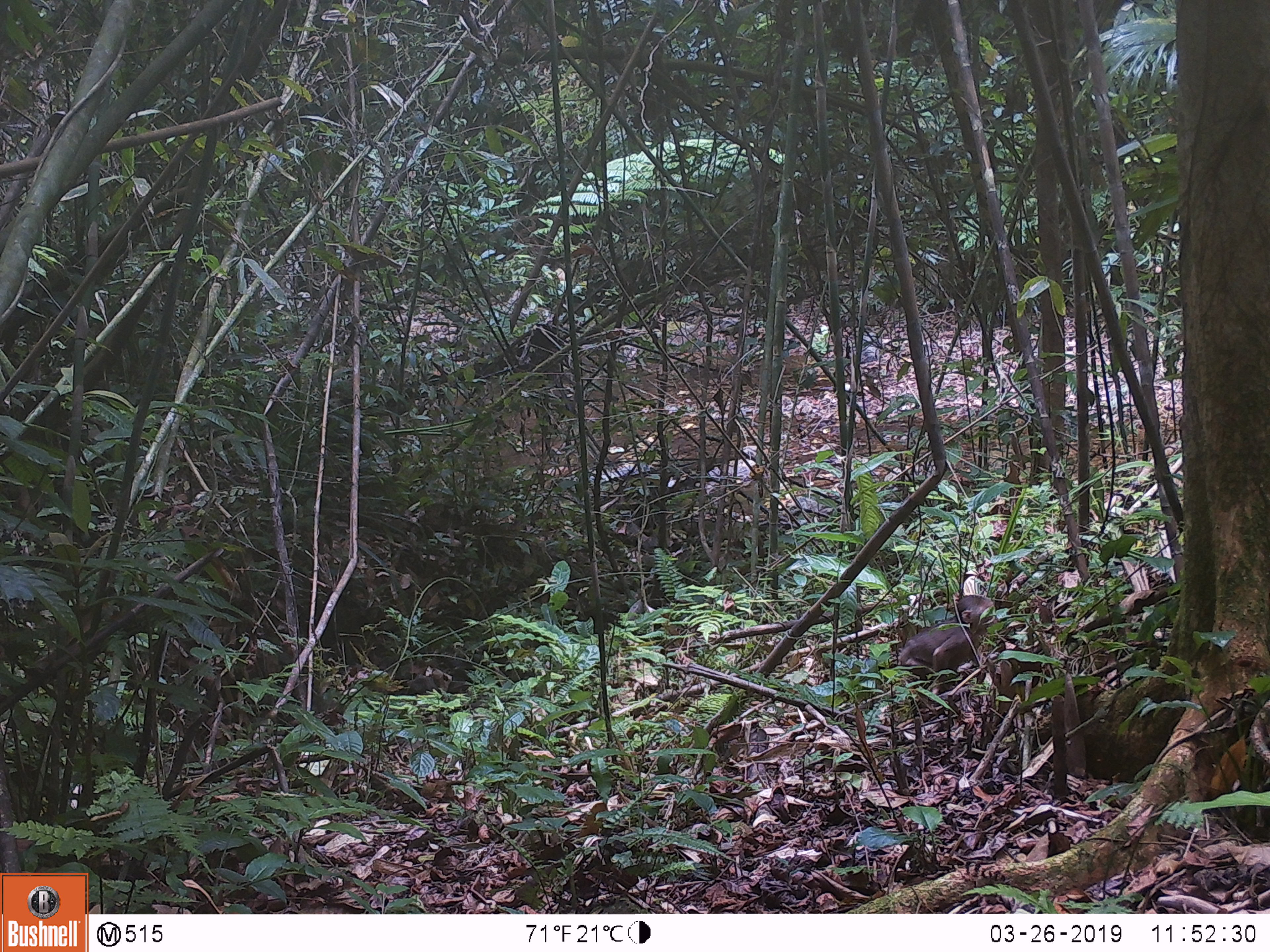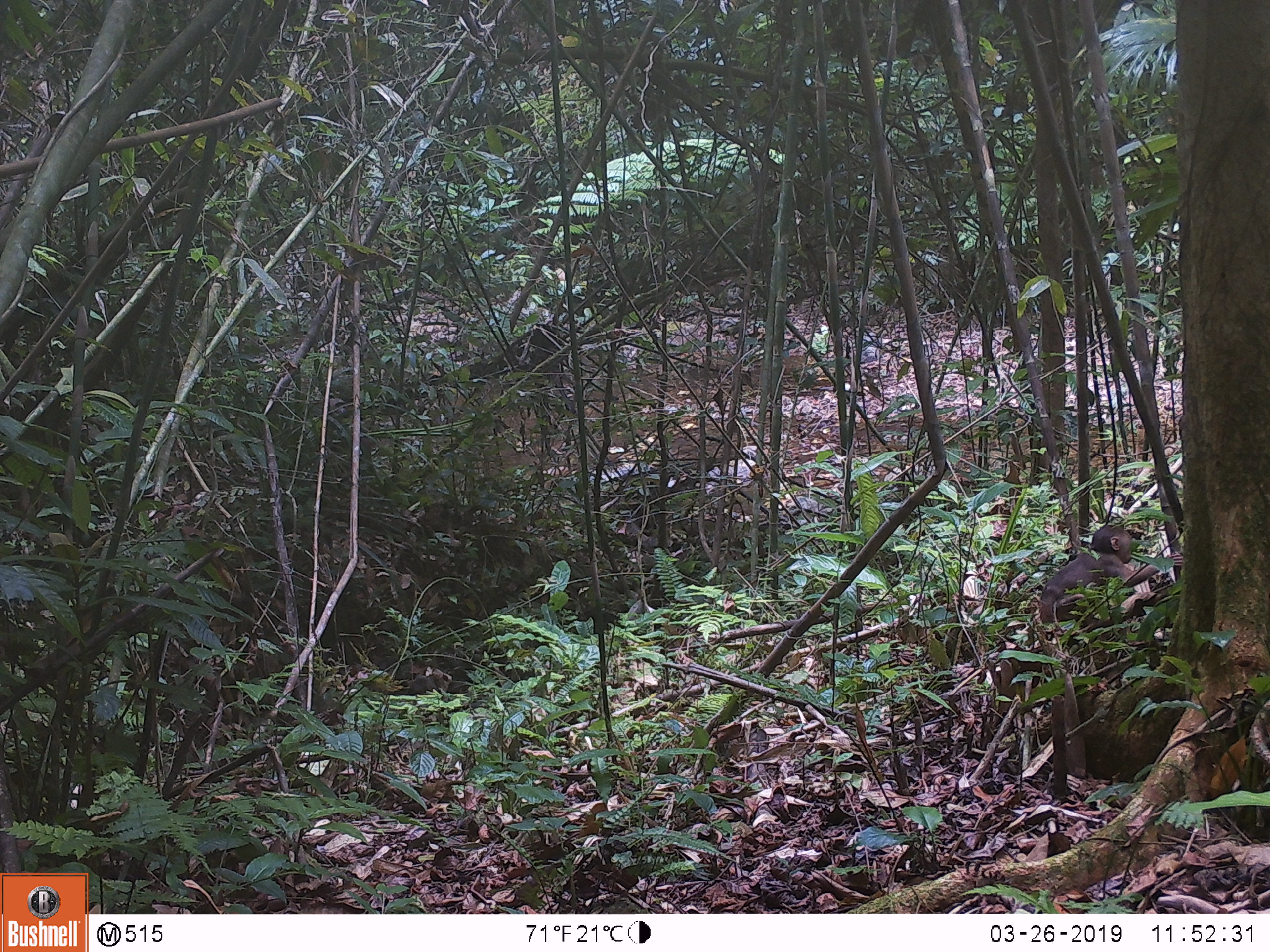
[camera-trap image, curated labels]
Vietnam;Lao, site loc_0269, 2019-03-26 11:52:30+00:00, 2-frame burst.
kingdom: Animalia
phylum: Chordata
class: Mammalia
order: Primates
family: Cercopithecidae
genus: Macaca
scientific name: Macaca arctoides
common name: stump-tailed macaque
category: stump tailed macaque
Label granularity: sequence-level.